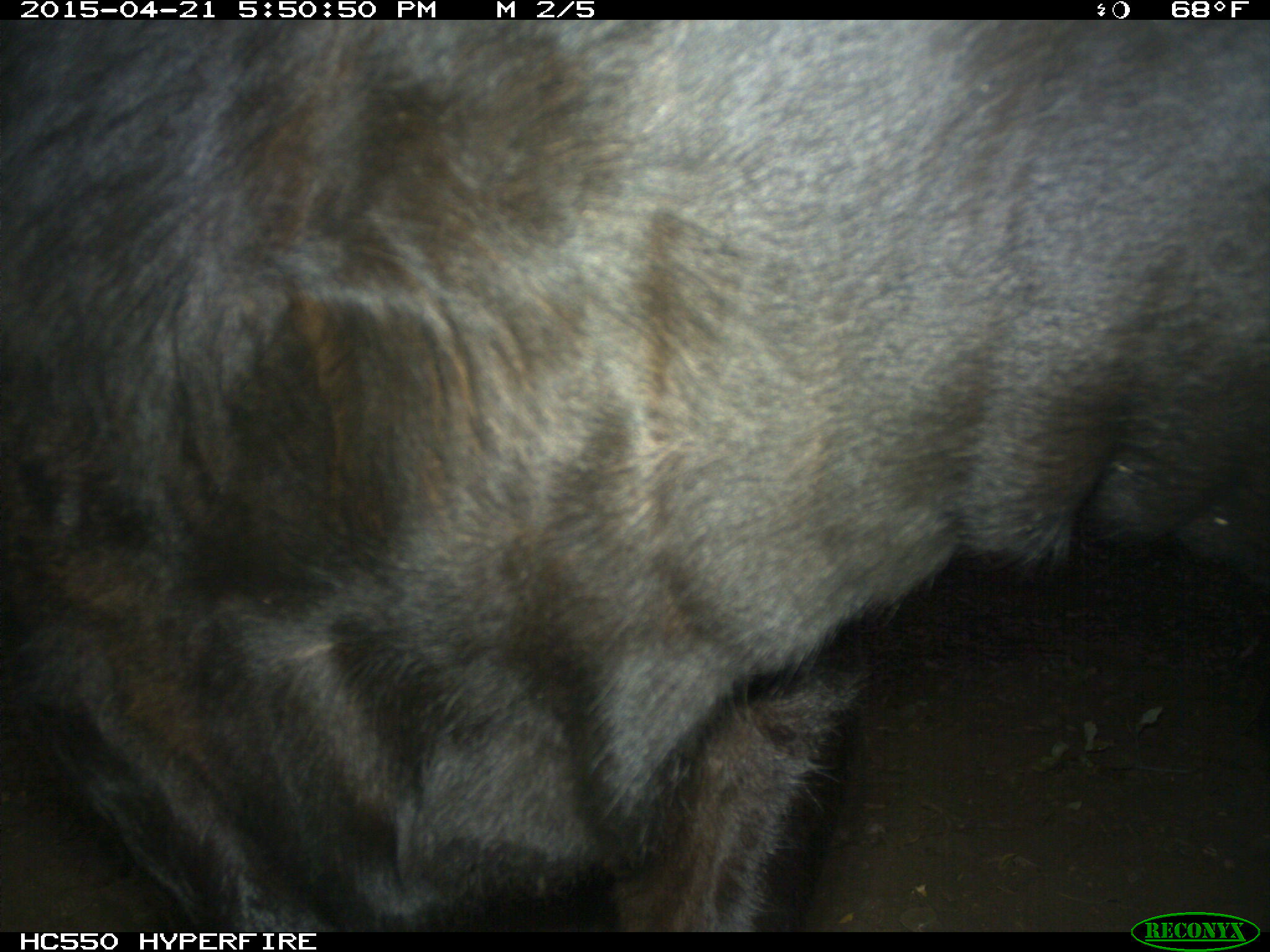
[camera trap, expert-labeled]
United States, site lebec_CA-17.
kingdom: Animalia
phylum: Chordata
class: Mammalia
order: Artiodactyla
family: Bovidae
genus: Bos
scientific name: Bos taurus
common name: domestic cow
Bos taurus (domestic cow).